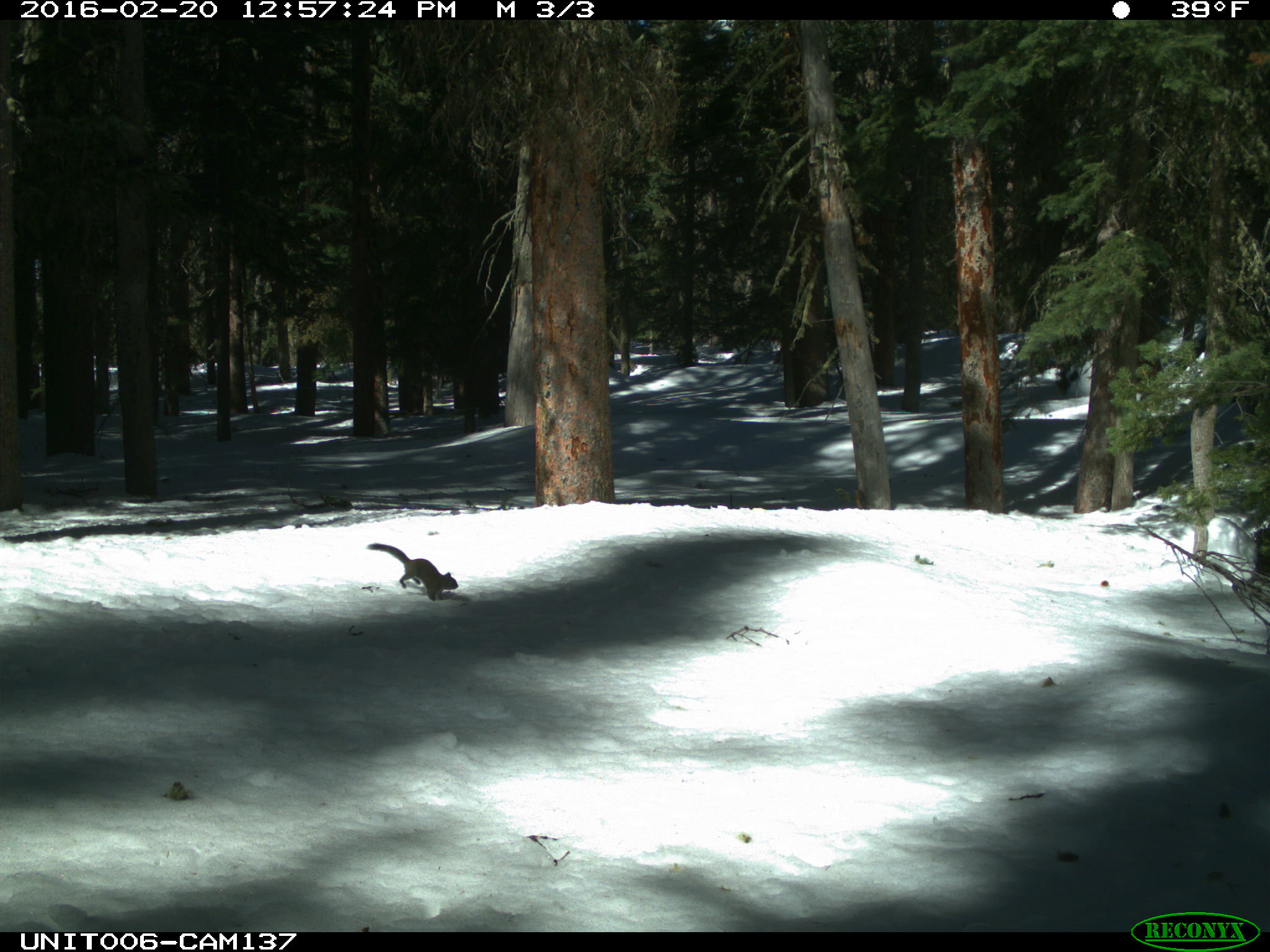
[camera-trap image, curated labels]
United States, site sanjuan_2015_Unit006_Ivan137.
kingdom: Animalia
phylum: Chordata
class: Mammalia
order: Rodentia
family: Sciuridae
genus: Tamiasciurus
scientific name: Tamiasciurus hudsonicus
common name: american red squirrel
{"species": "Tamiasciurus hudsonicus (american red squirrel)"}